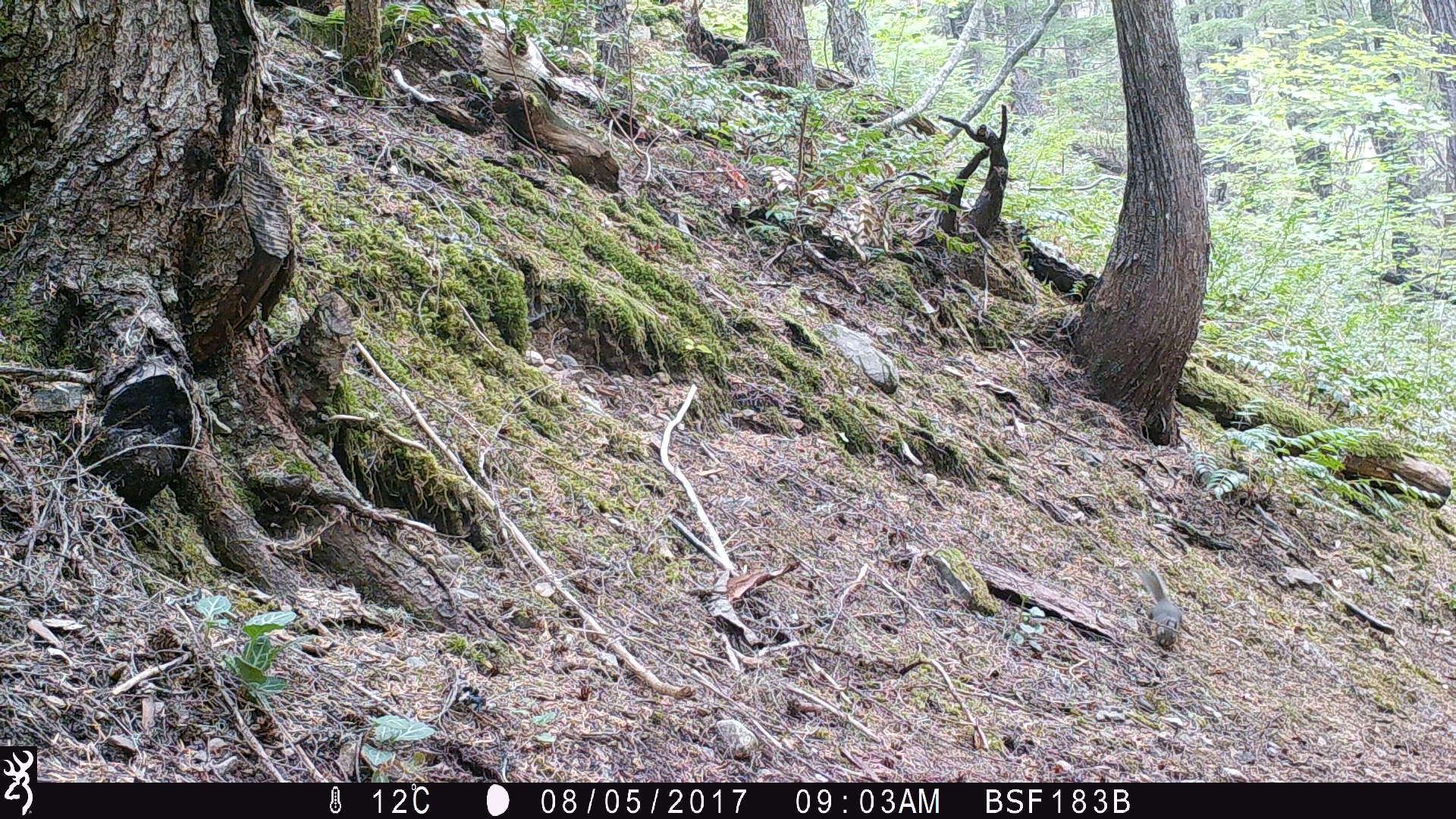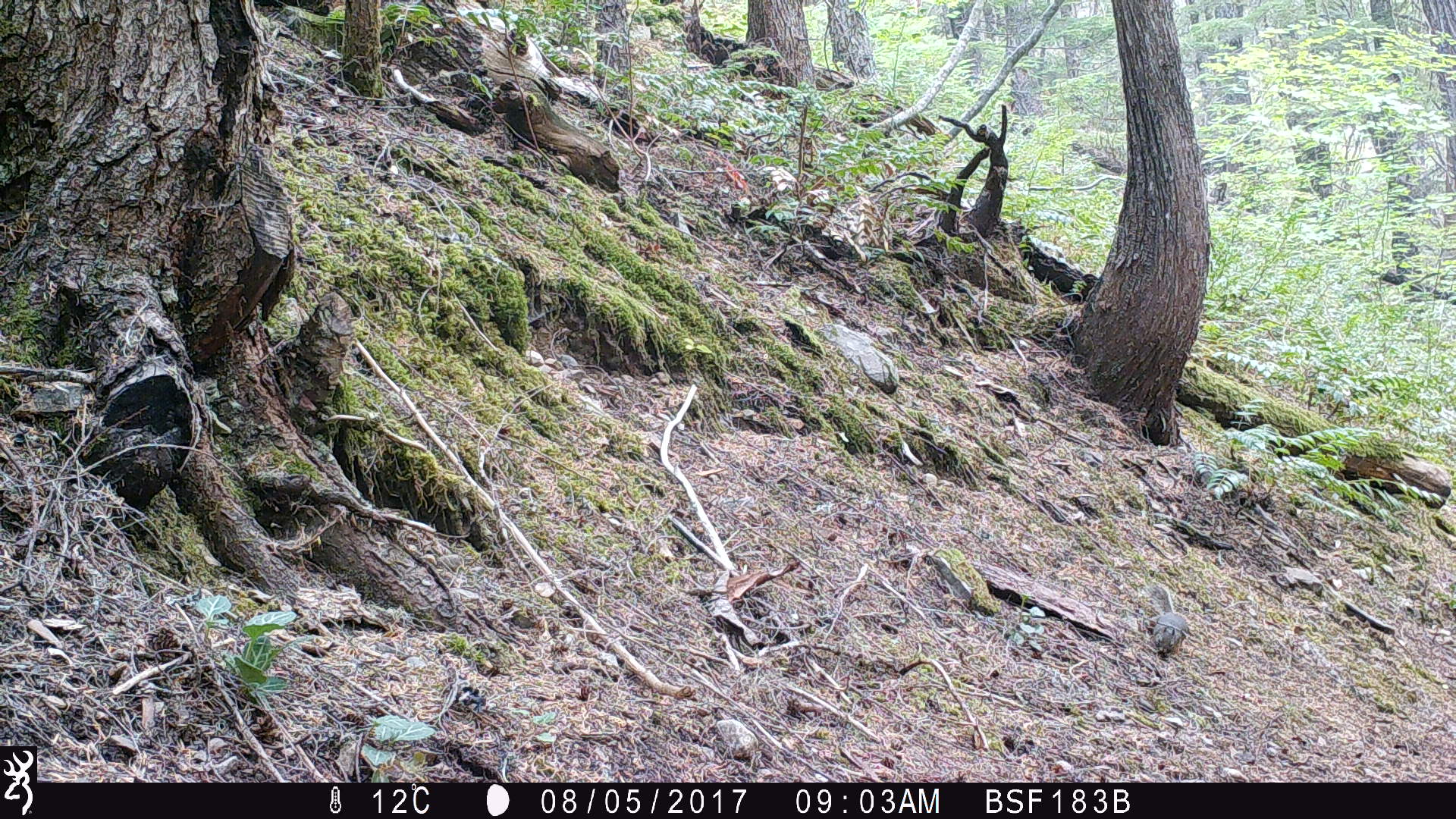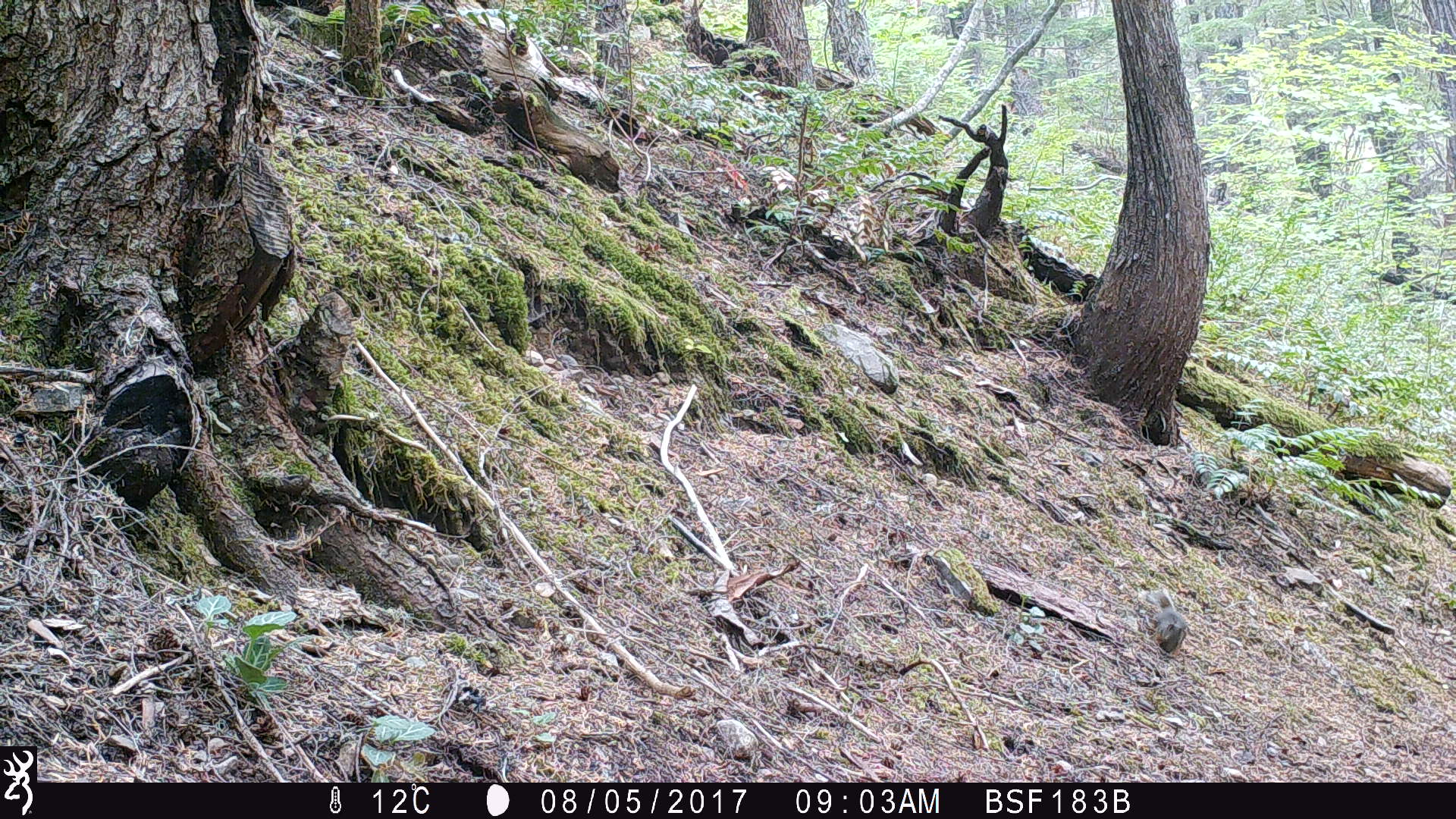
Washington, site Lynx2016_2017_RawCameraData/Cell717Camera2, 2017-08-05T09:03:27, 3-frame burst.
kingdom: Animalia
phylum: Chordata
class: Mammalia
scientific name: Mammalia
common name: small mammal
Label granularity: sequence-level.